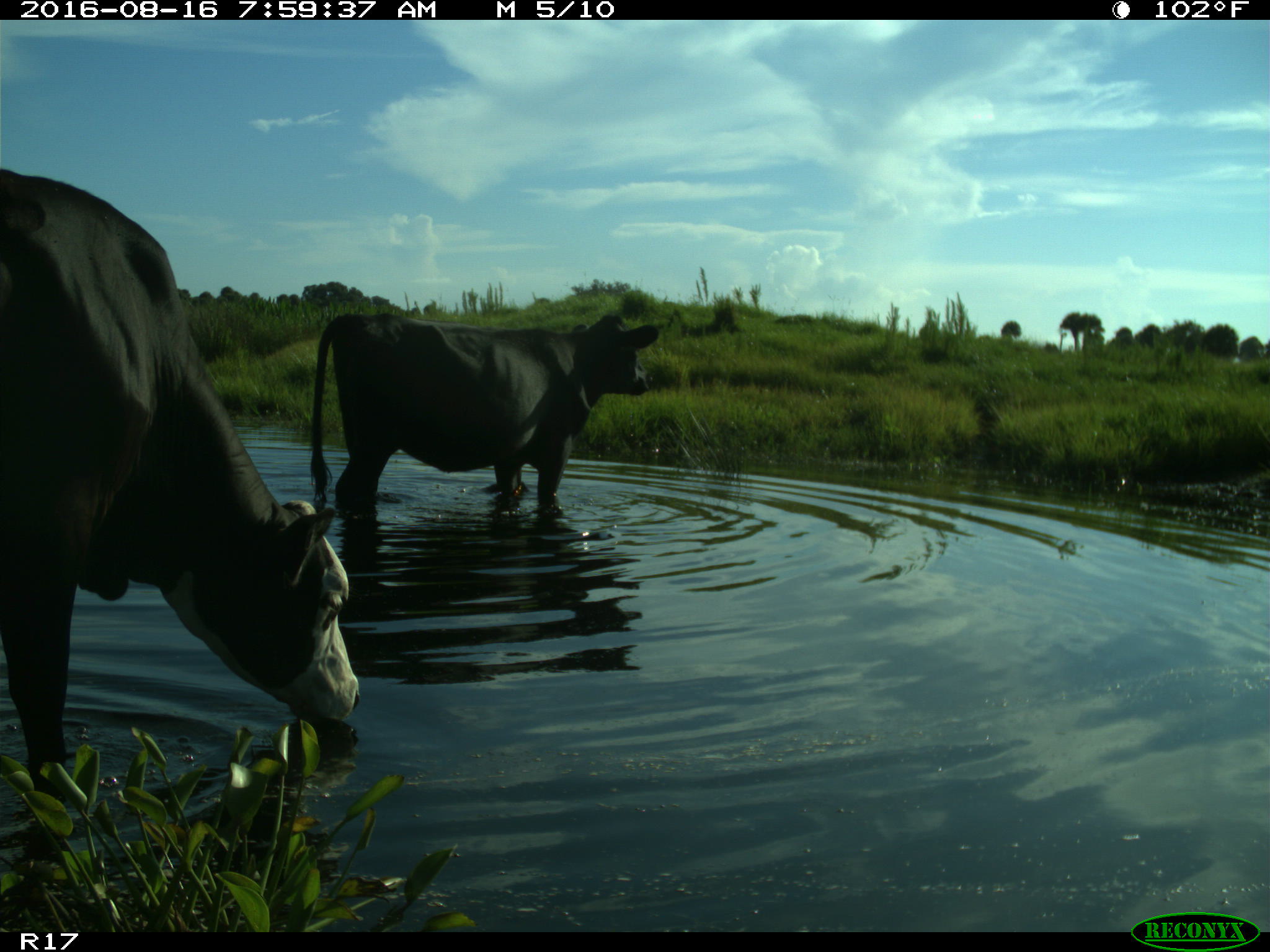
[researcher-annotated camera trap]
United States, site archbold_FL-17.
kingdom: Animalia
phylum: Chordata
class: Mammalia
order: Artiodactyla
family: Bovidae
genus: Bos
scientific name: Bos taurus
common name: domestic cow